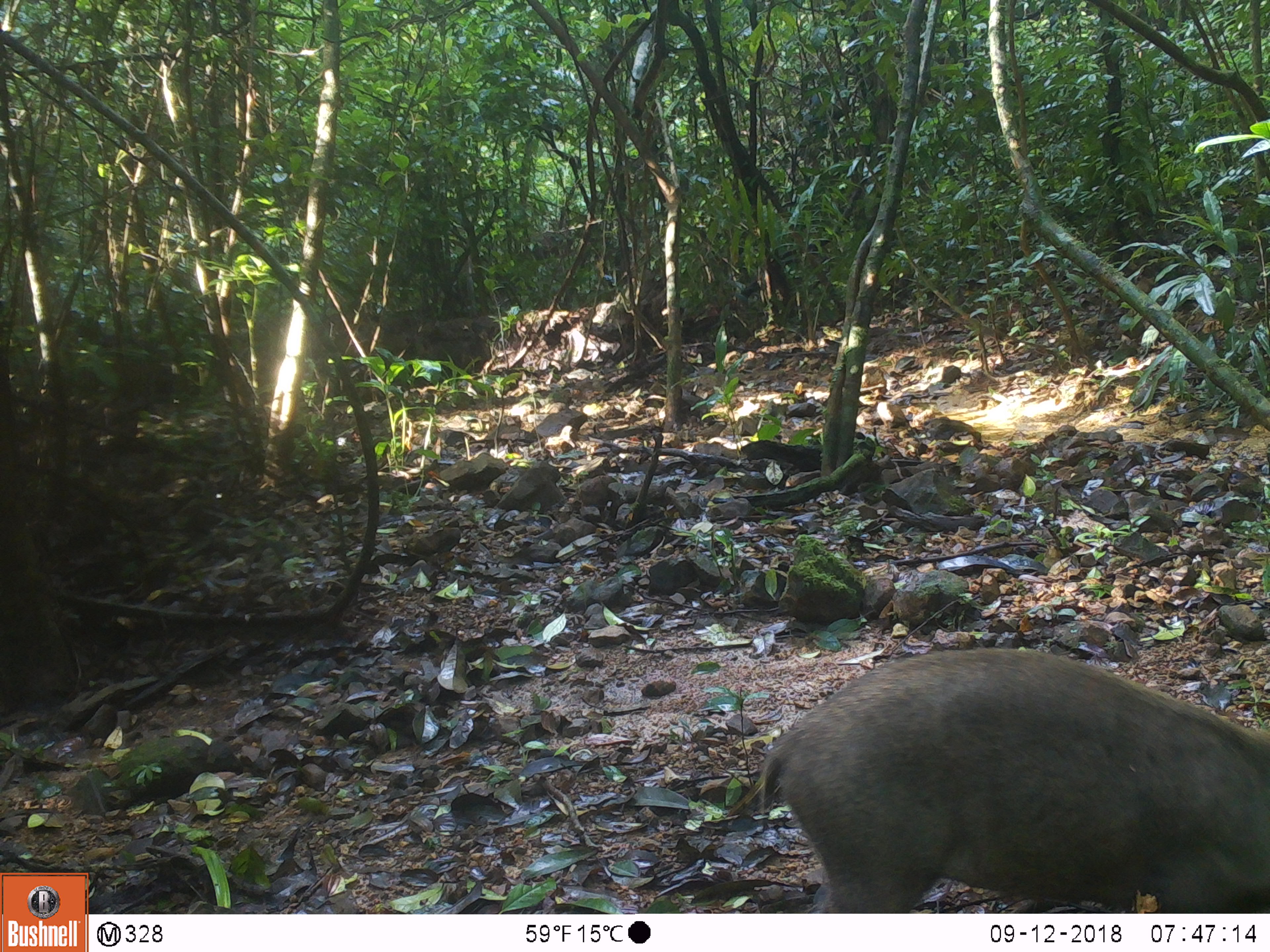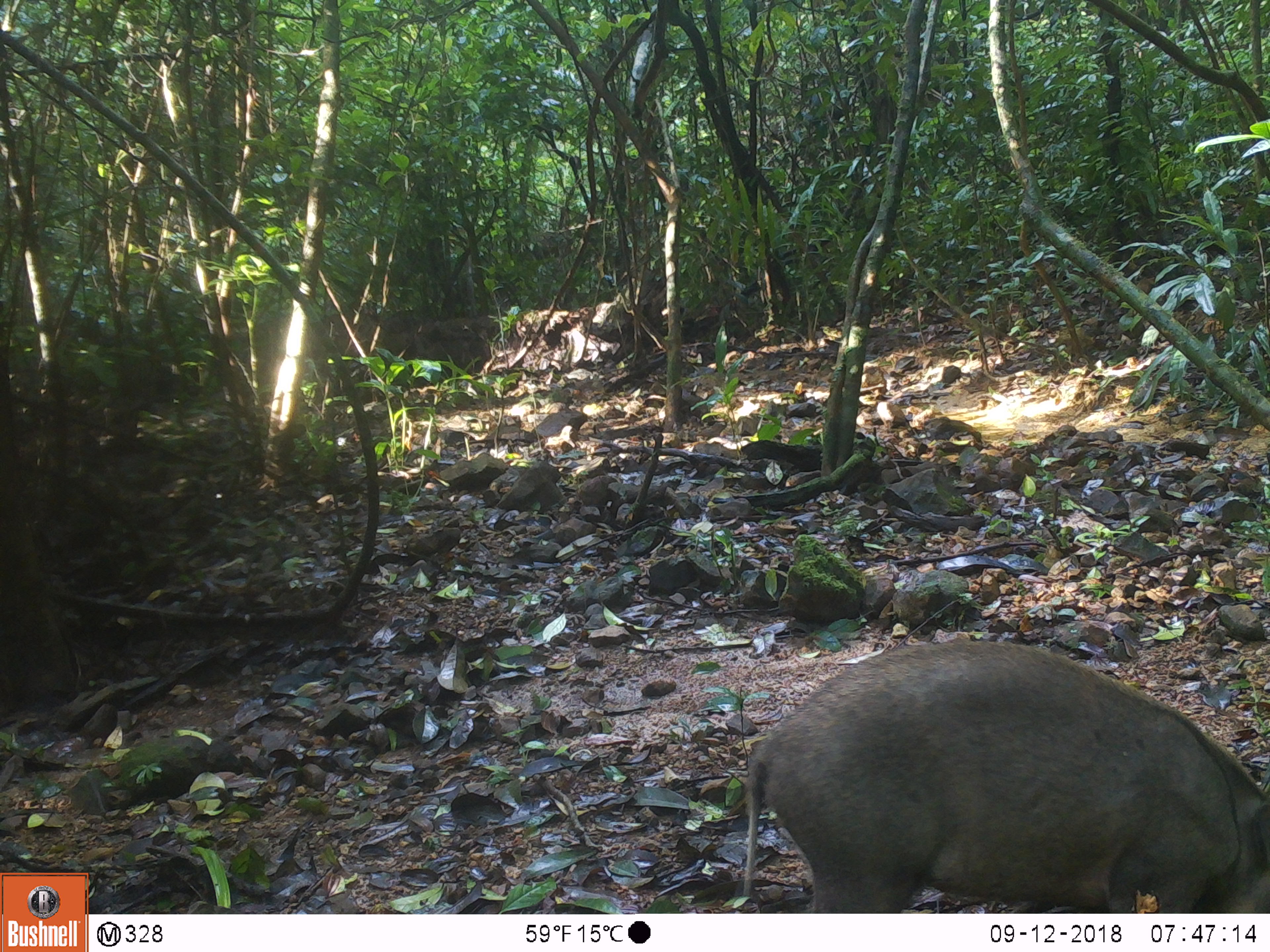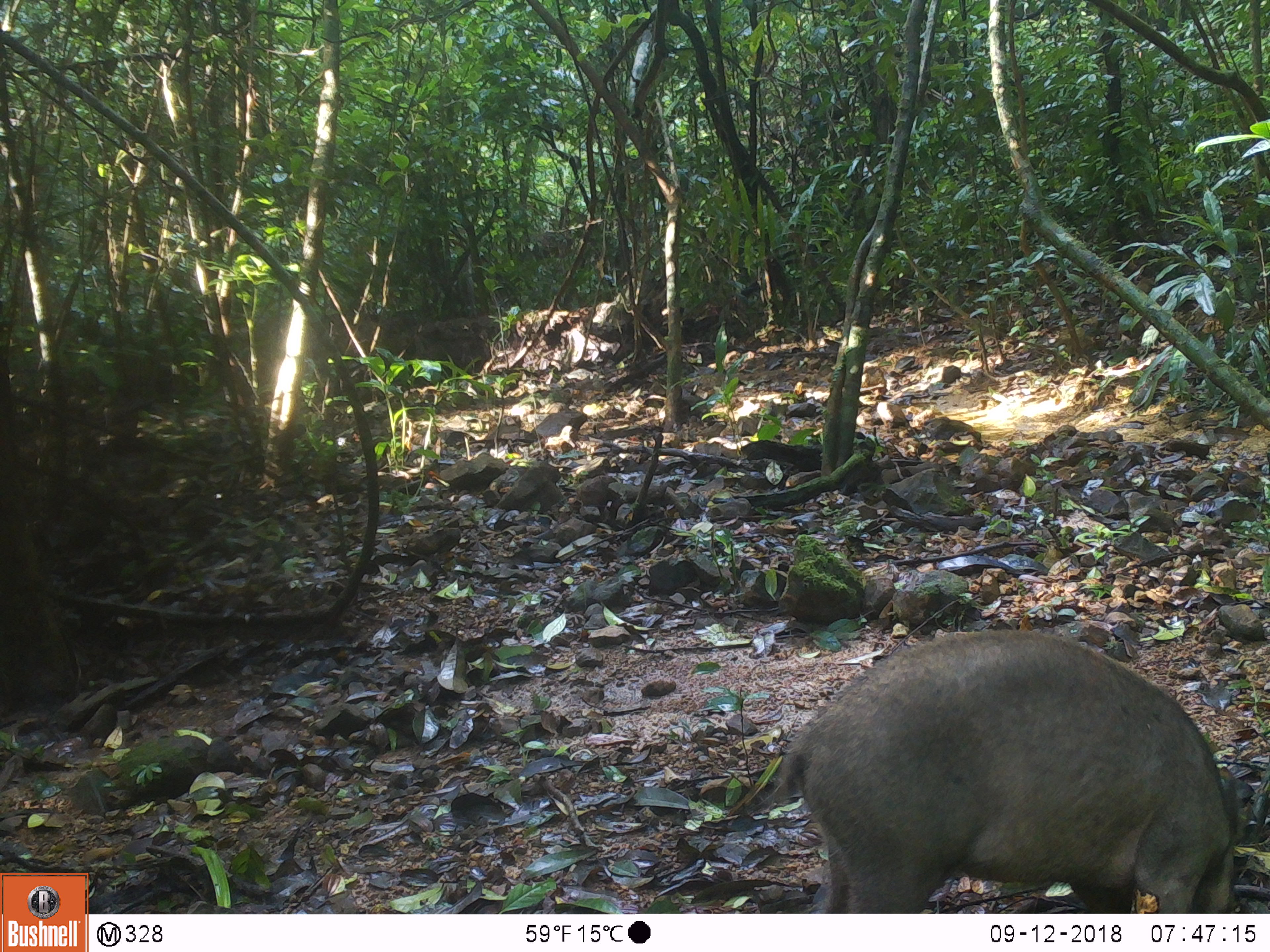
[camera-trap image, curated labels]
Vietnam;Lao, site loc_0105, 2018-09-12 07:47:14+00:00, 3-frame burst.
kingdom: Animalia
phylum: Chordata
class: Mammalia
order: Artiodactyla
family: Suidae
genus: Sus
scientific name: Sus scrofa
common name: eurasian wild pig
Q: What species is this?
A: Eurasian wild pig (Sus scrofa).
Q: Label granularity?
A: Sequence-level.